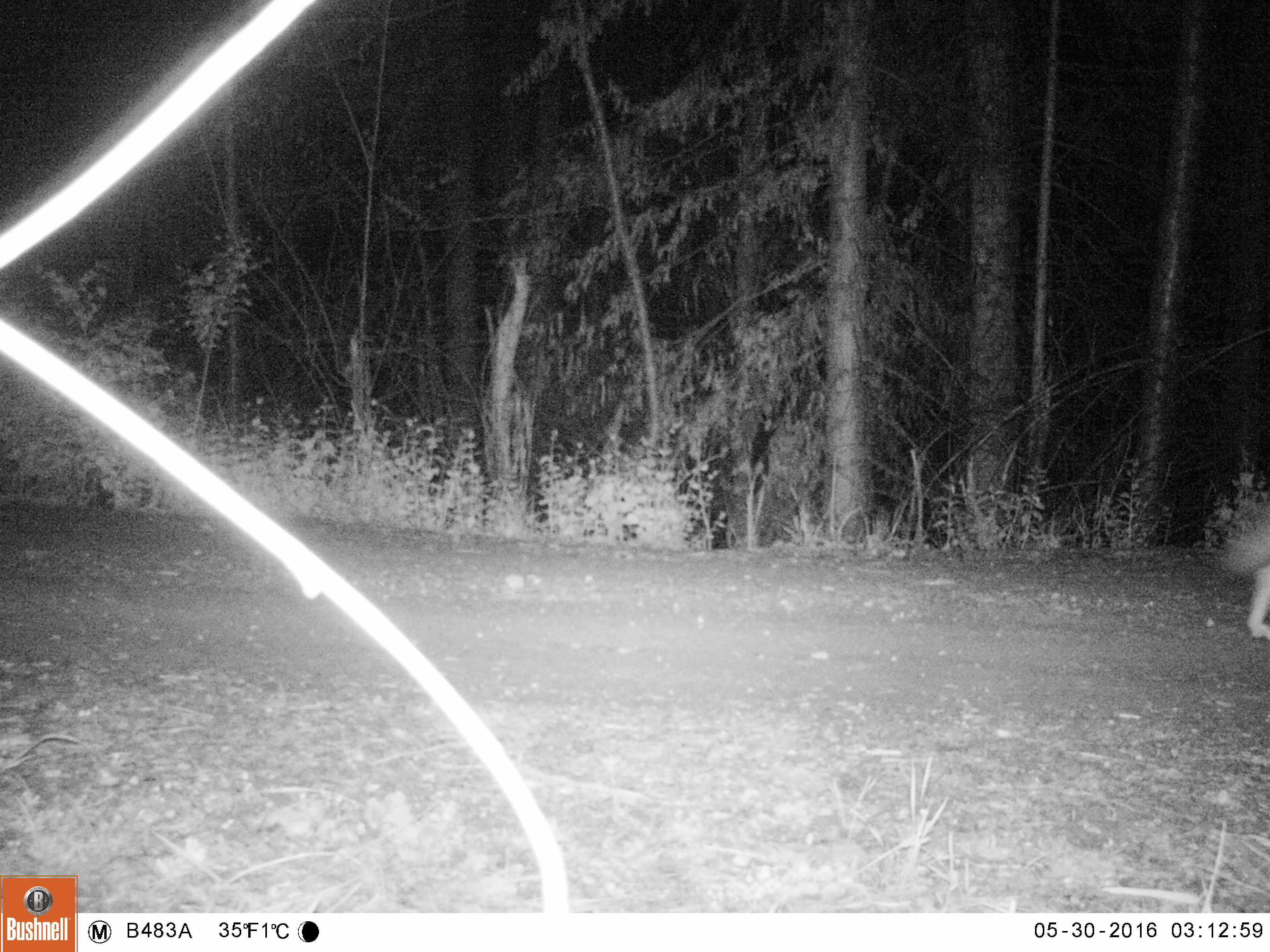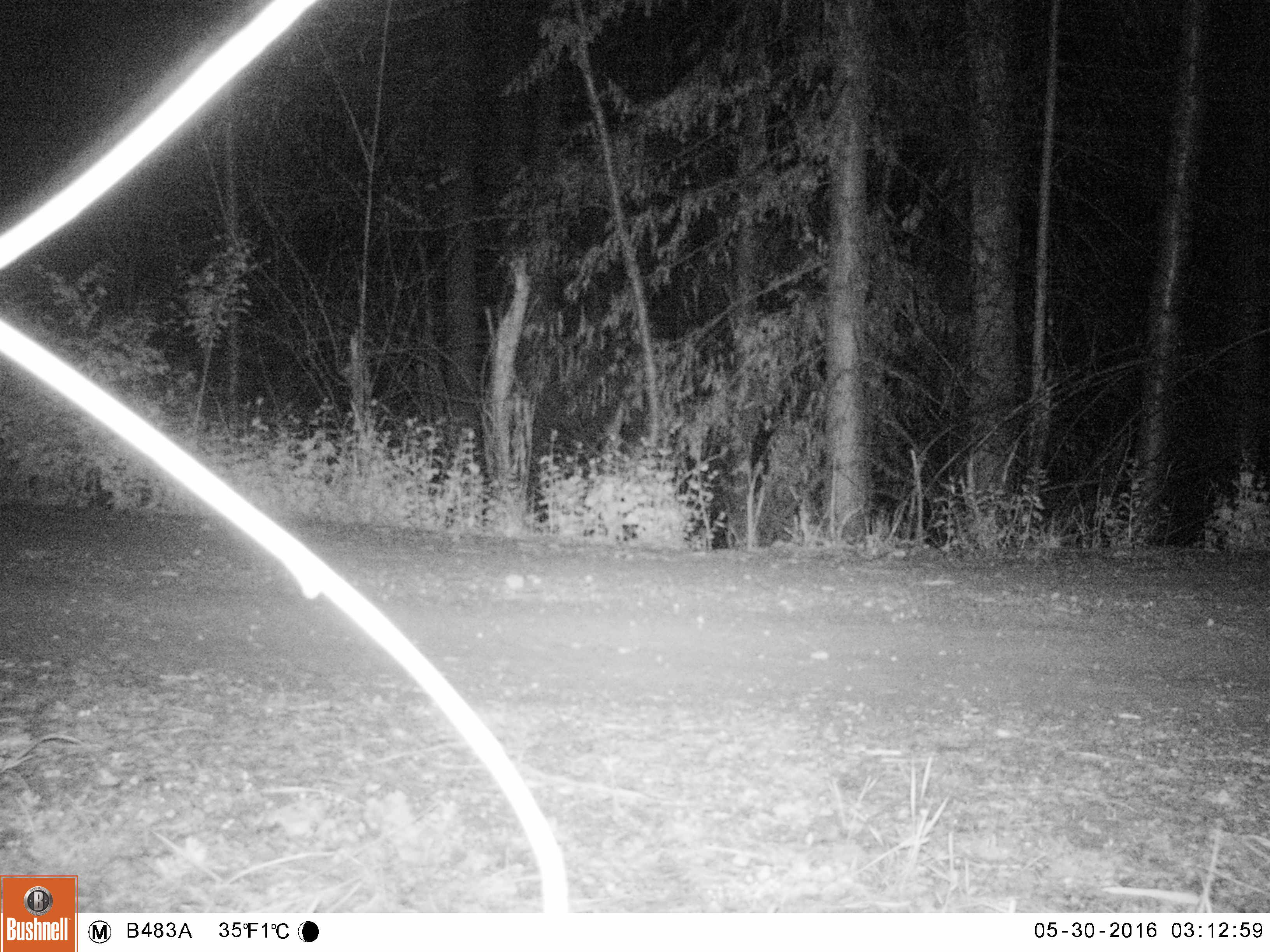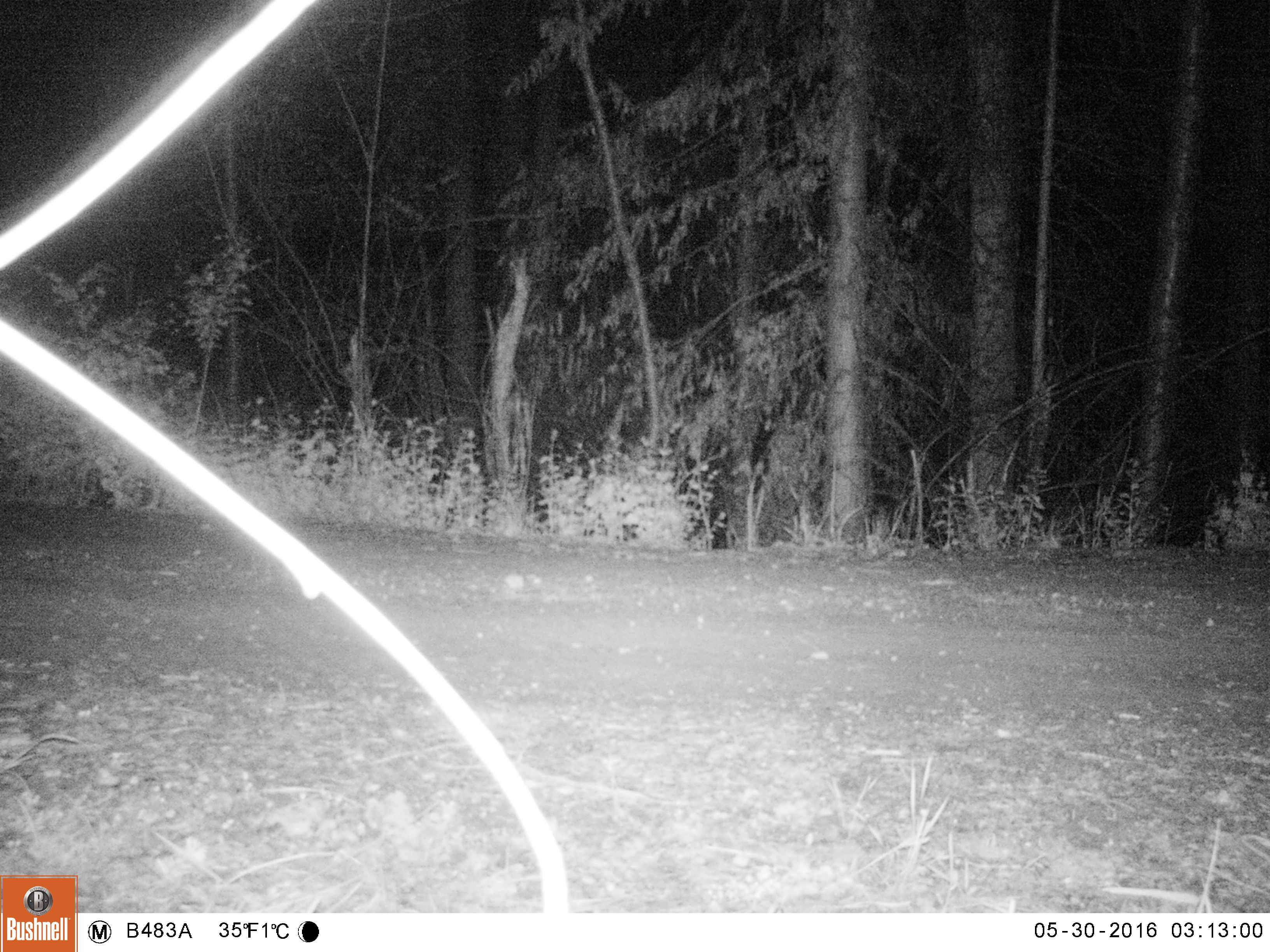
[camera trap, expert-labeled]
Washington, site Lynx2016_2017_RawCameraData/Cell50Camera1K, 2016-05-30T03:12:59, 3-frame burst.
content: unidentified animal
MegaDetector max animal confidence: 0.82